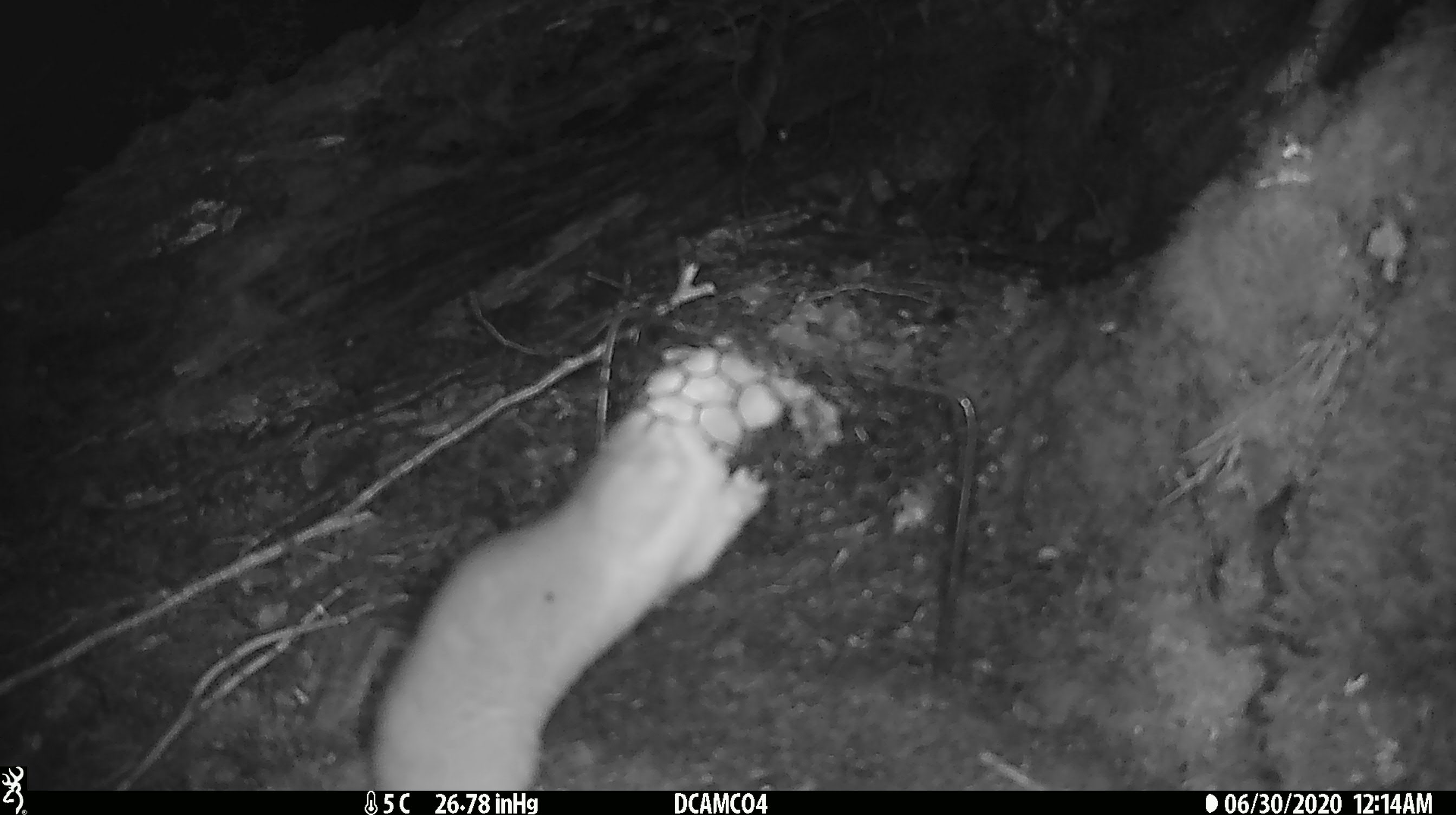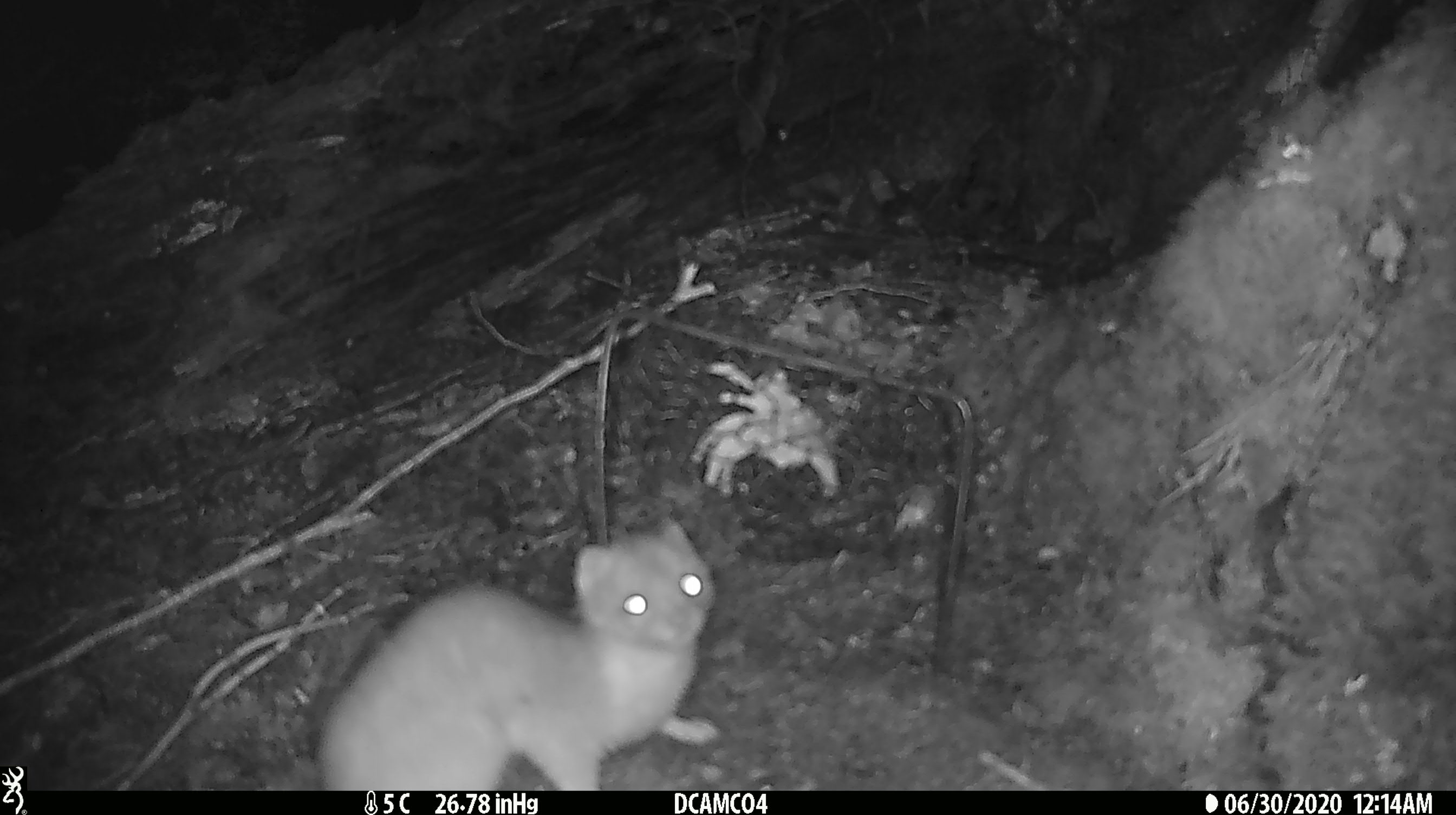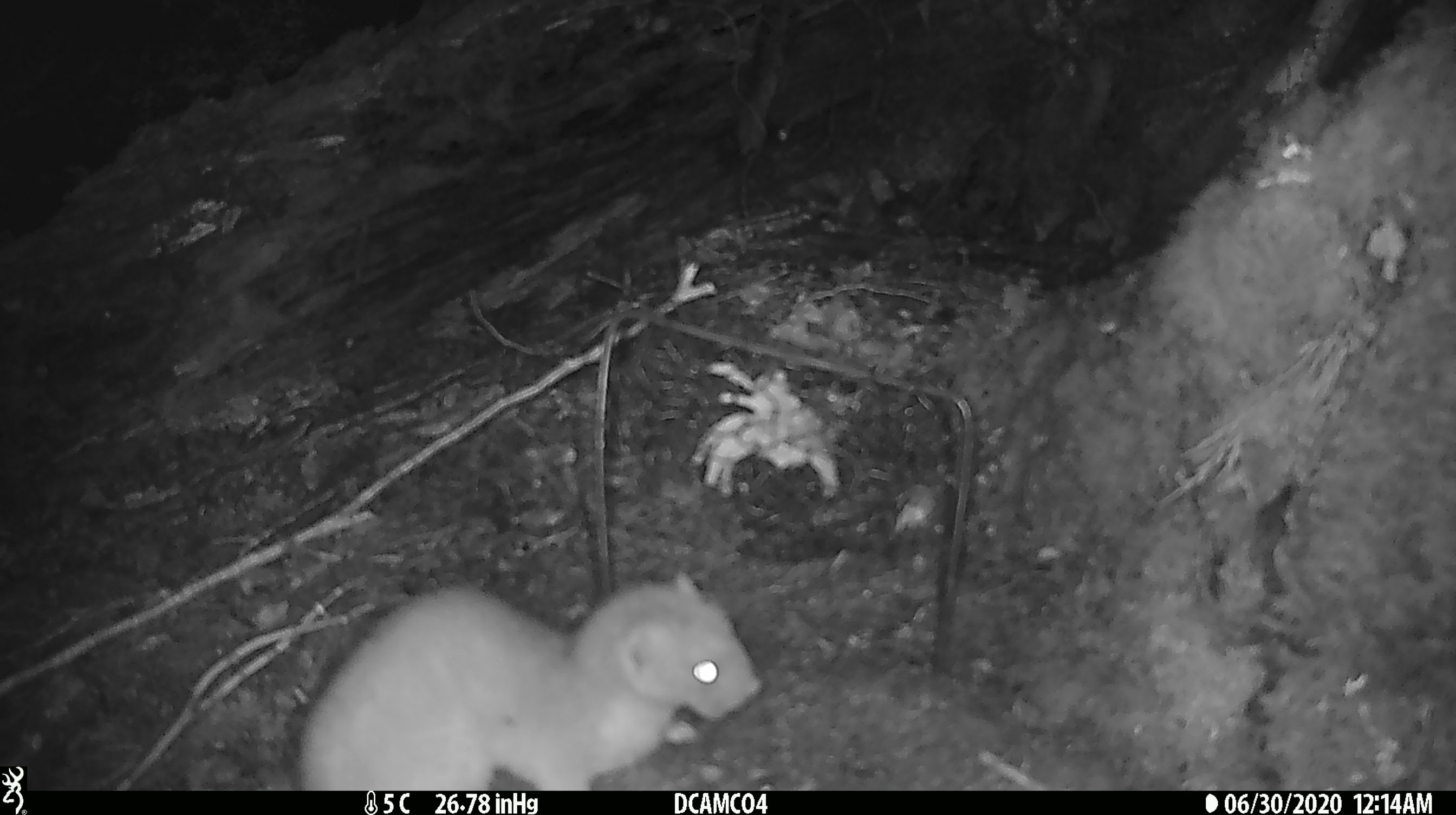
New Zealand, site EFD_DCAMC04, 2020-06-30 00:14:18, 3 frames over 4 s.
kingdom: Animalia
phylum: Chordata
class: Mammalia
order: Carnivora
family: Mustelidae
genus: Mustela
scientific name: Mustela erminea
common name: stoat